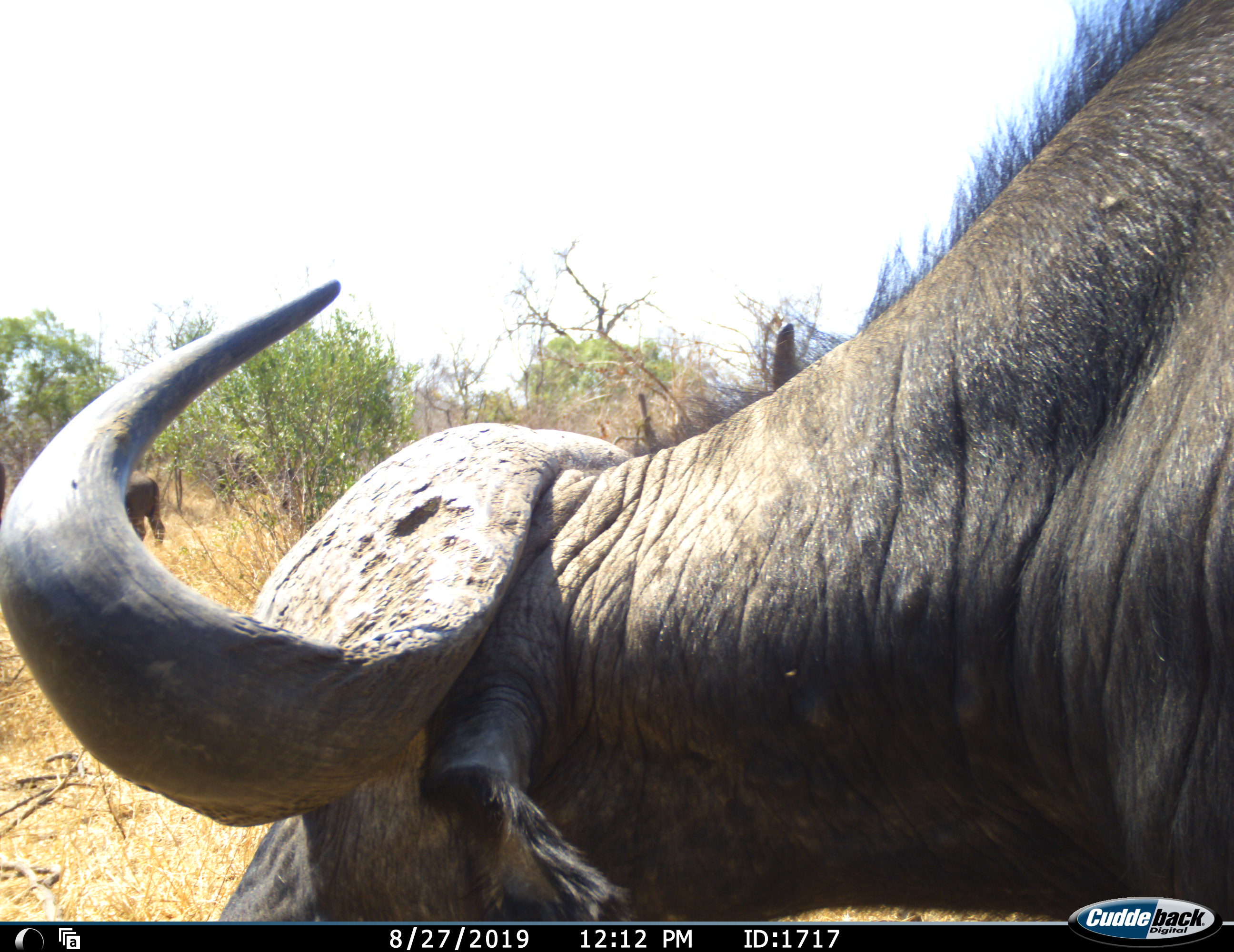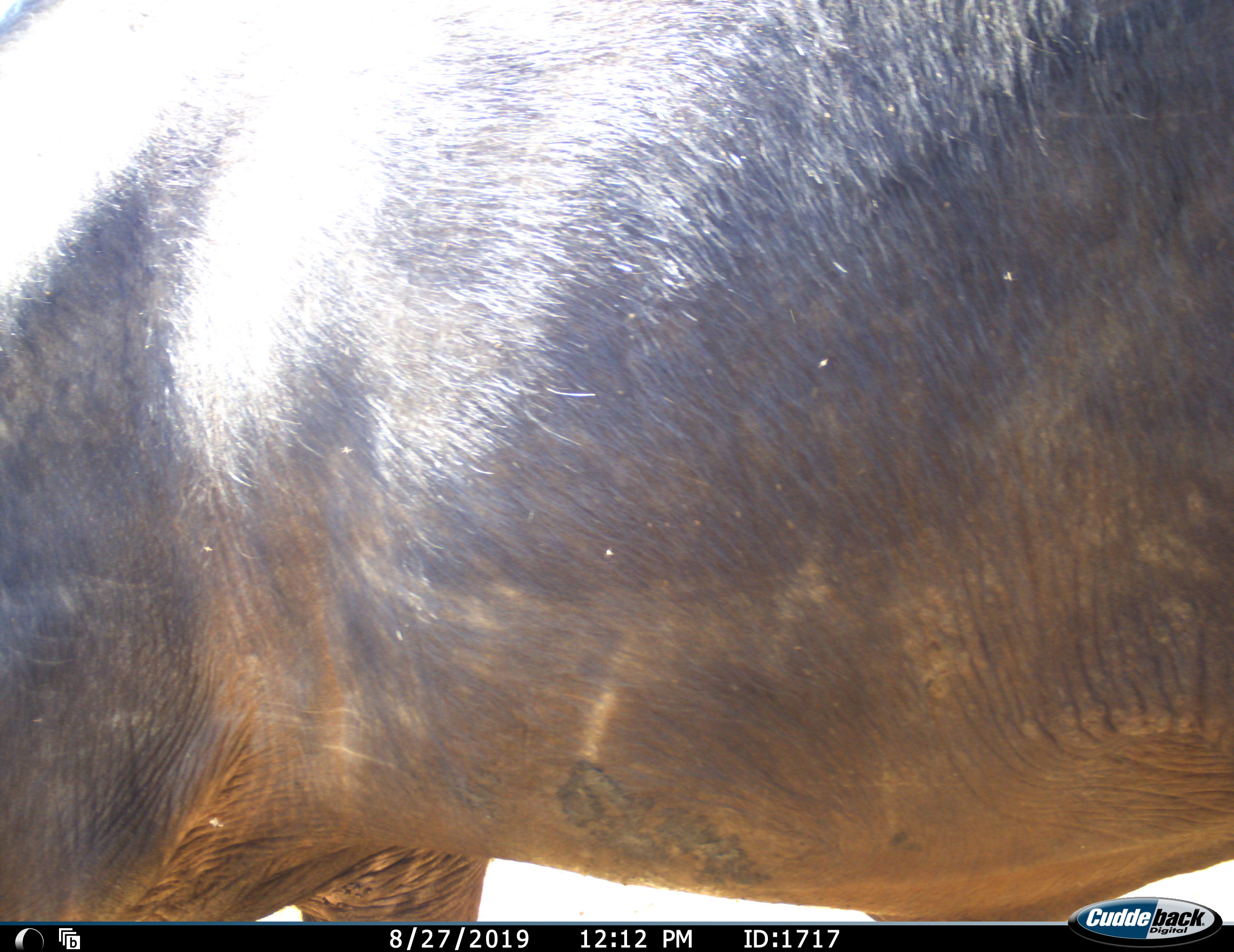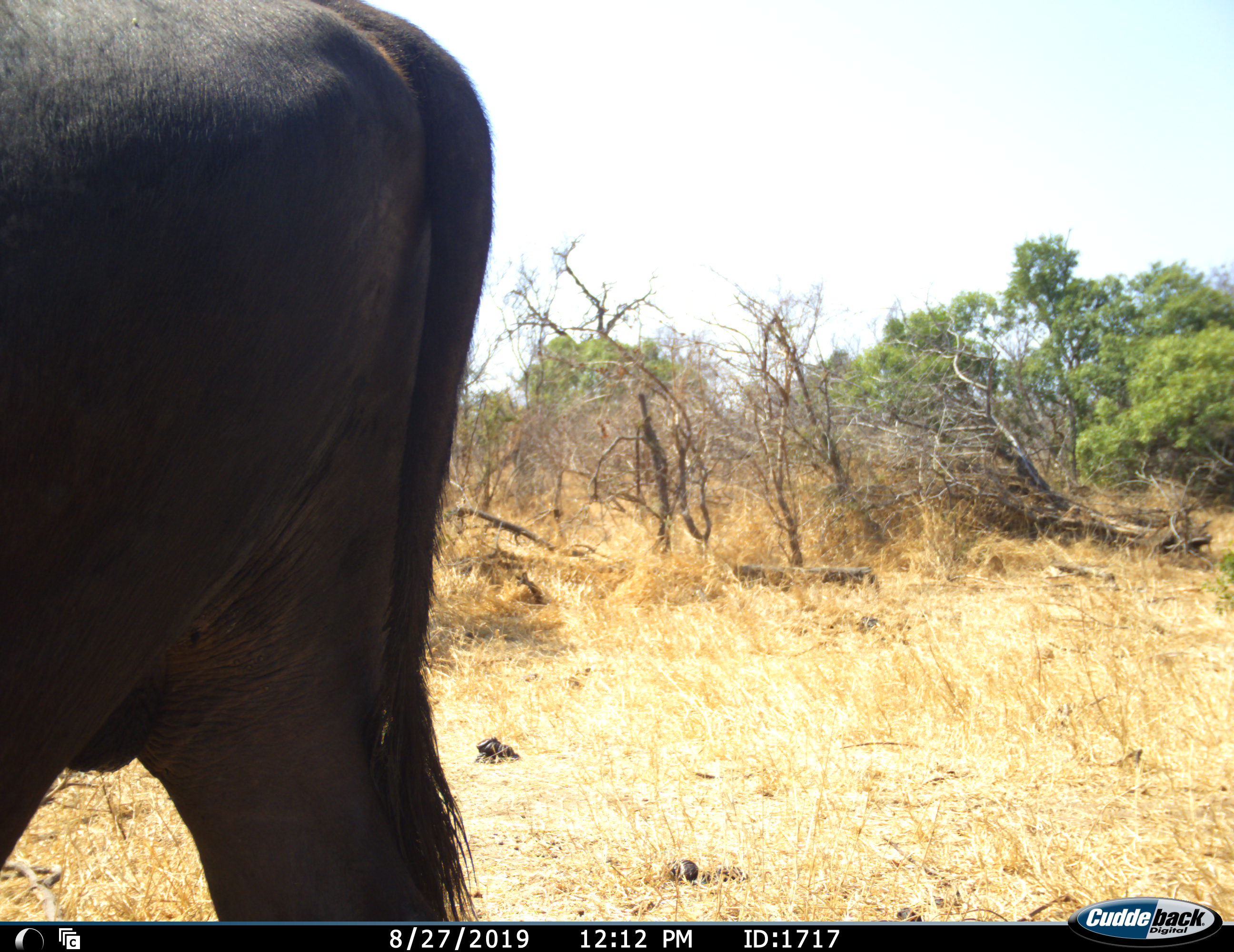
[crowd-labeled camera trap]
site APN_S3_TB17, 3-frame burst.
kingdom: Animalia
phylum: Chordata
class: Mammalia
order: Artiodactyla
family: Bovidae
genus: Syncerus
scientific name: Syncerus caffer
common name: african buffalo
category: buffalo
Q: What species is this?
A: Buffalo (african buffalo) (Syncerus caffer).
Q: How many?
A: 2.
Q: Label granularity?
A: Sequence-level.